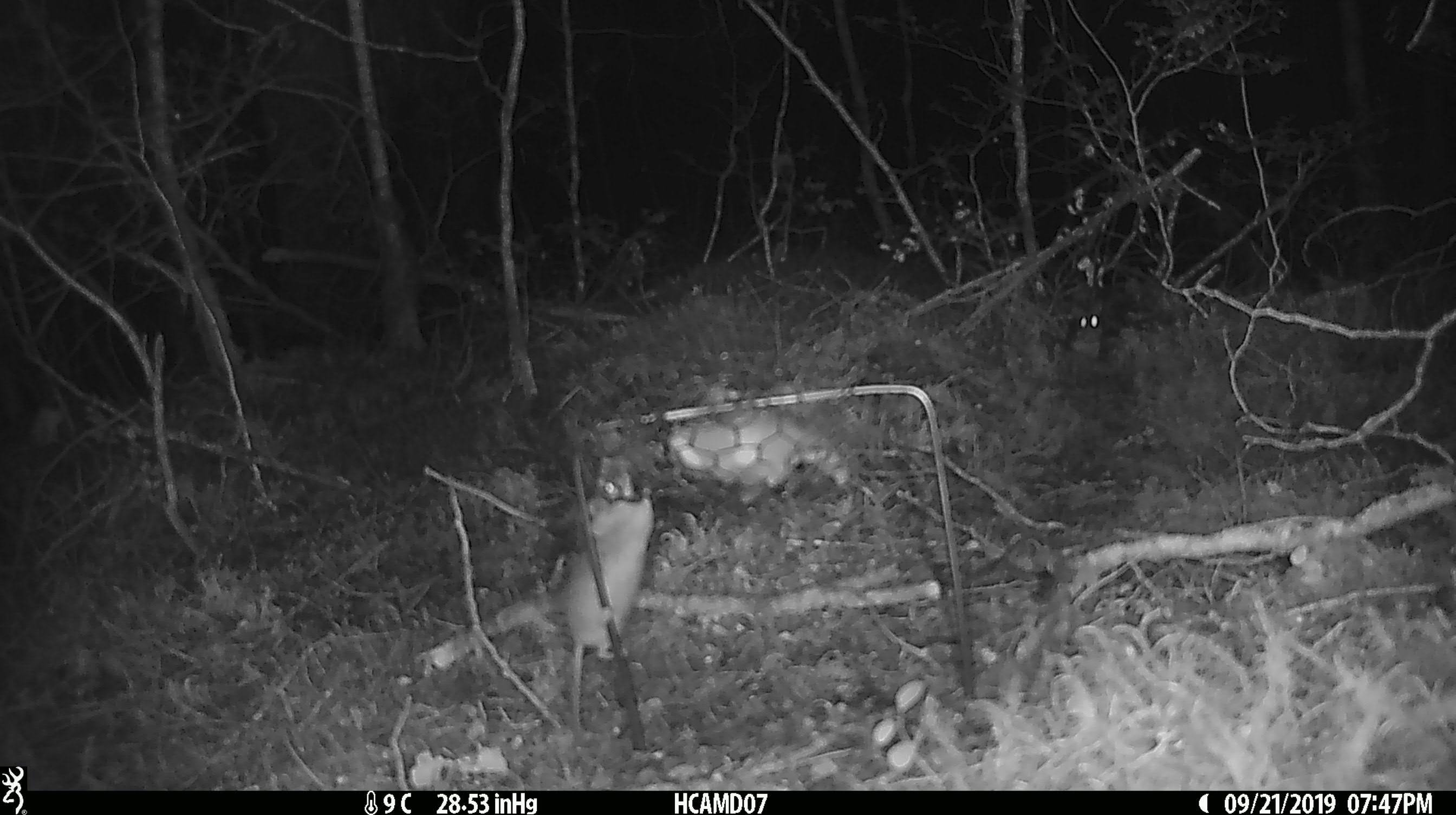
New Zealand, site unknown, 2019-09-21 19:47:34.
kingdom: Animalia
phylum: Chordata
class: Mammalia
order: Rodentia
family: Muridae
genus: Mus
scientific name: Mus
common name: mouse